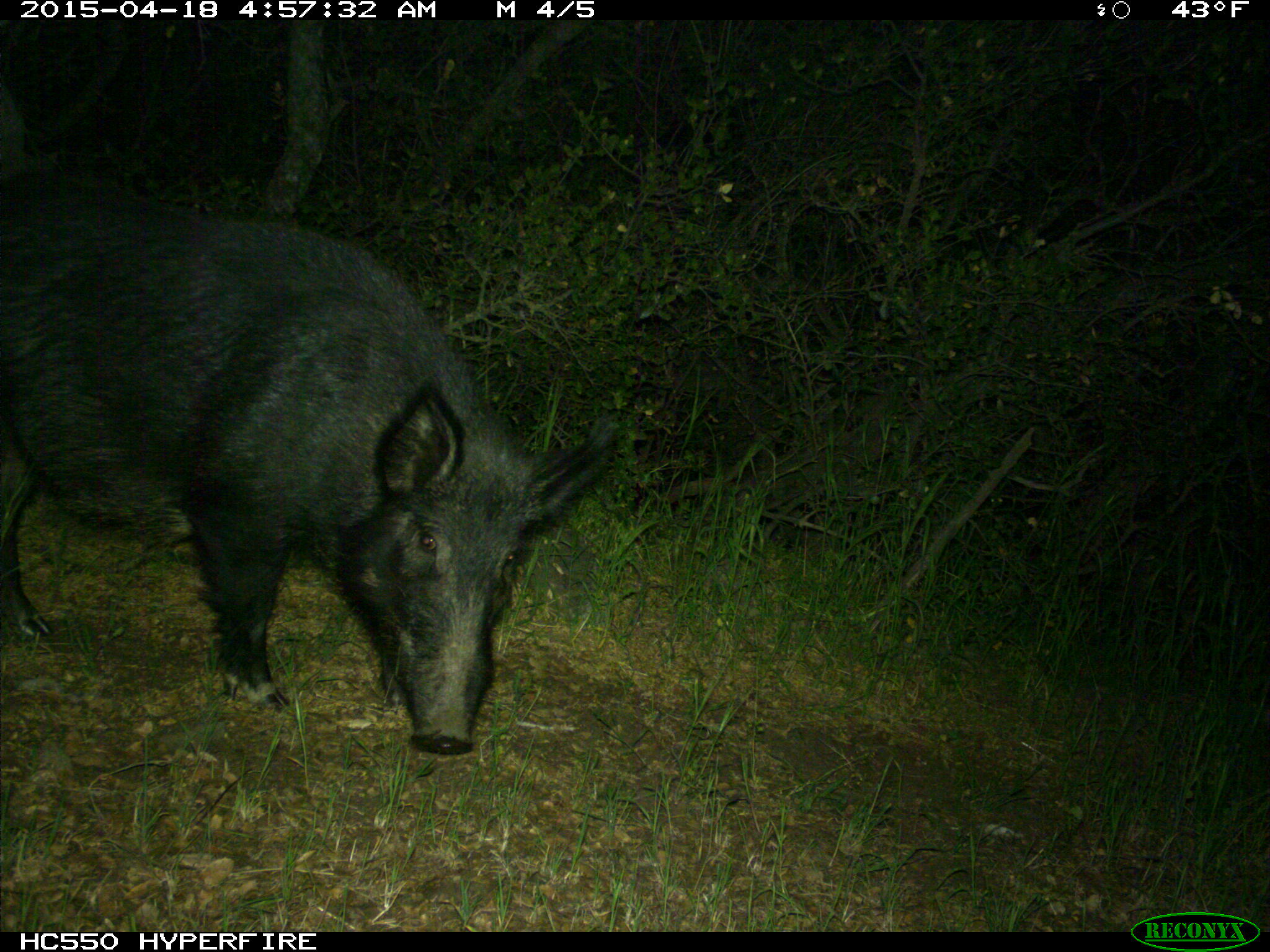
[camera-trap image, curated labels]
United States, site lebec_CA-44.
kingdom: Animalia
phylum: Chordata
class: Mammalia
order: Artiodactyla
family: Suidae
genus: Sus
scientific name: Sus scrofa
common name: wild boar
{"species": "Sus scrofa (wild boar)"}